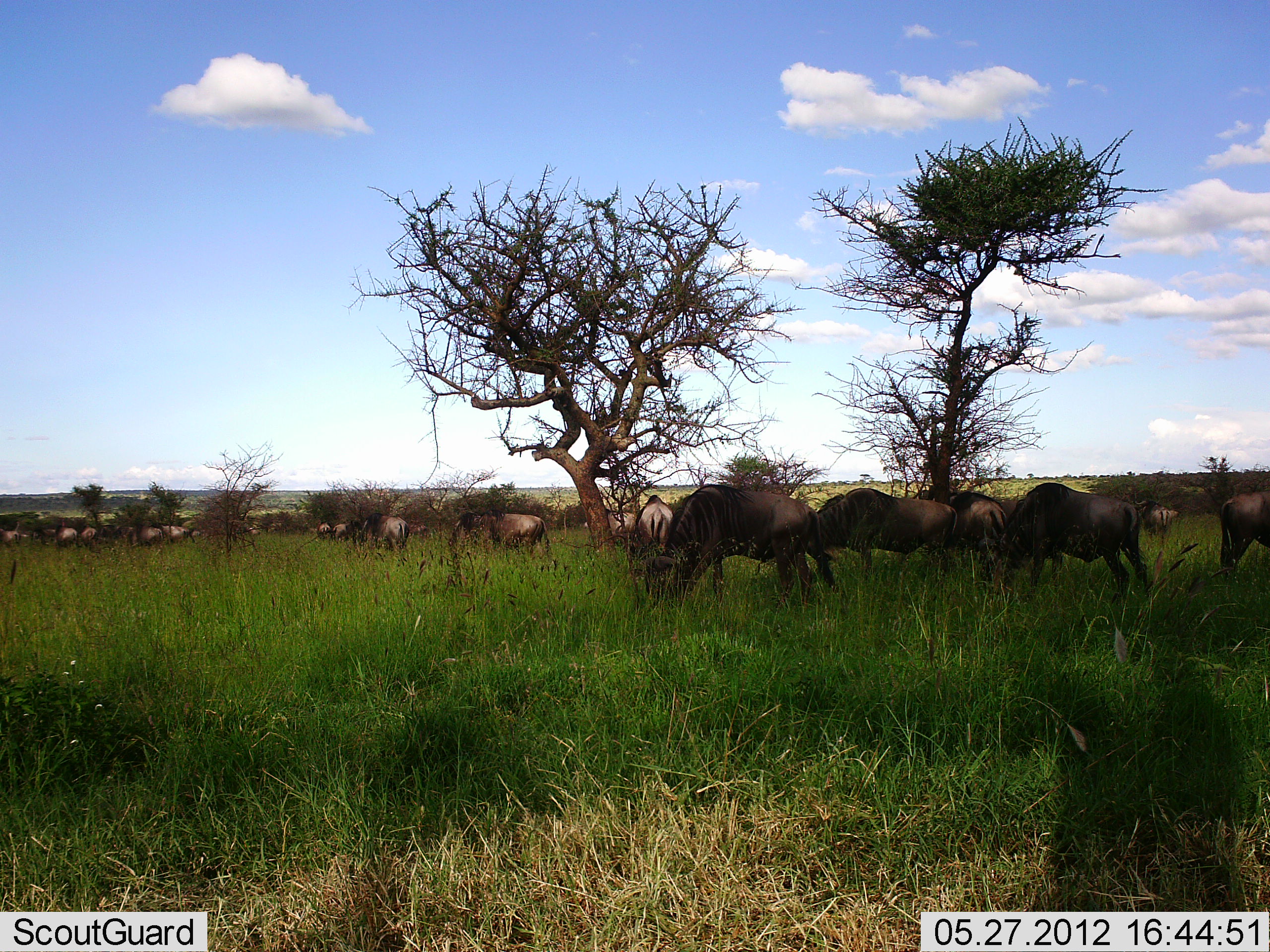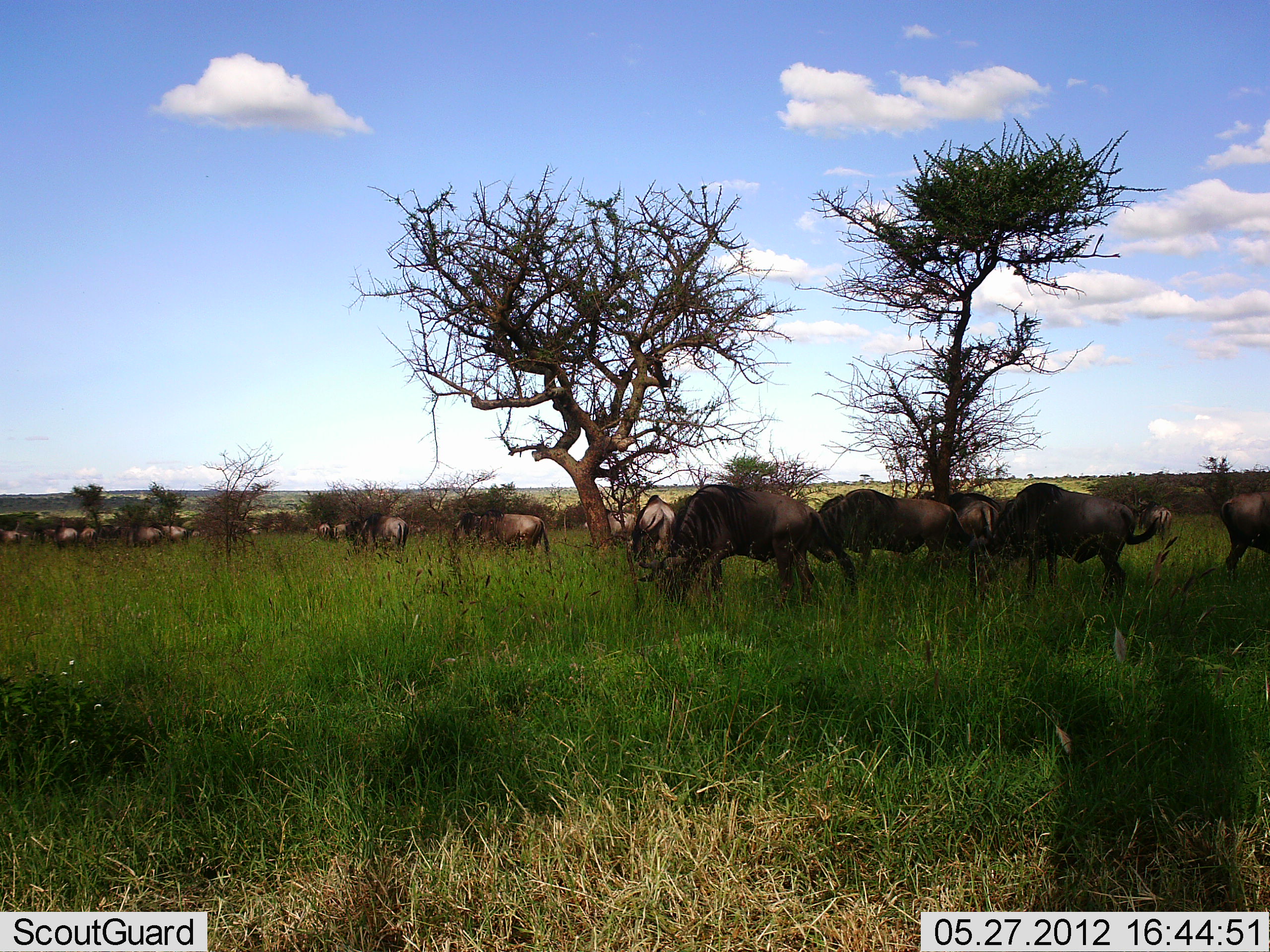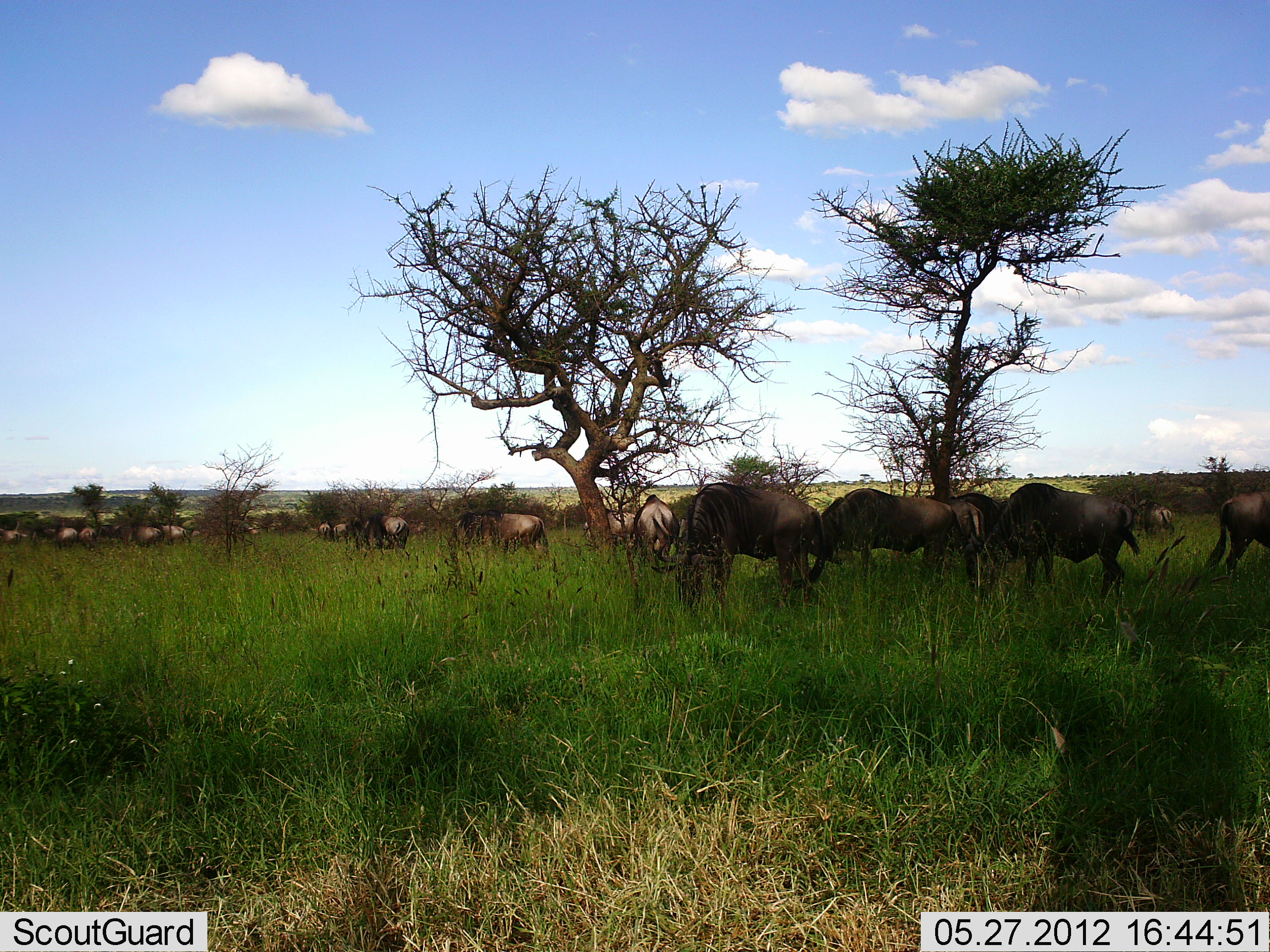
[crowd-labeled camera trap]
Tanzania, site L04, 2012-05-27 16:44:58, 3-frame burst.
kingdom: Animalia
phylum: Chordata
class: Mammalia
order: Artiodactyla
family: Bovidae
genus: Connochaetes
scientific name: Connochaetes taurinus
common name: blue wildebeest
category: wildebeest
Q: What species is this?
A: Wildebeest (blue wildebeest) (Connochaetes taurinus).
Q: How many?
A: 11-50.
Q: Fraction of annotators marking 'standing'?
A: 40%.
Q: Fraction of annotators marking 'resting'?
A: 0%.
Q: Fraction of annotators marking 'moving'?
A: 10%.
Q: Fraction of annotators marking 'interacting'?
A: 0%.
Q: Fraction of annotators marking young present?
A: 0%.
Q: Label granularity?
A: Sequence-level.